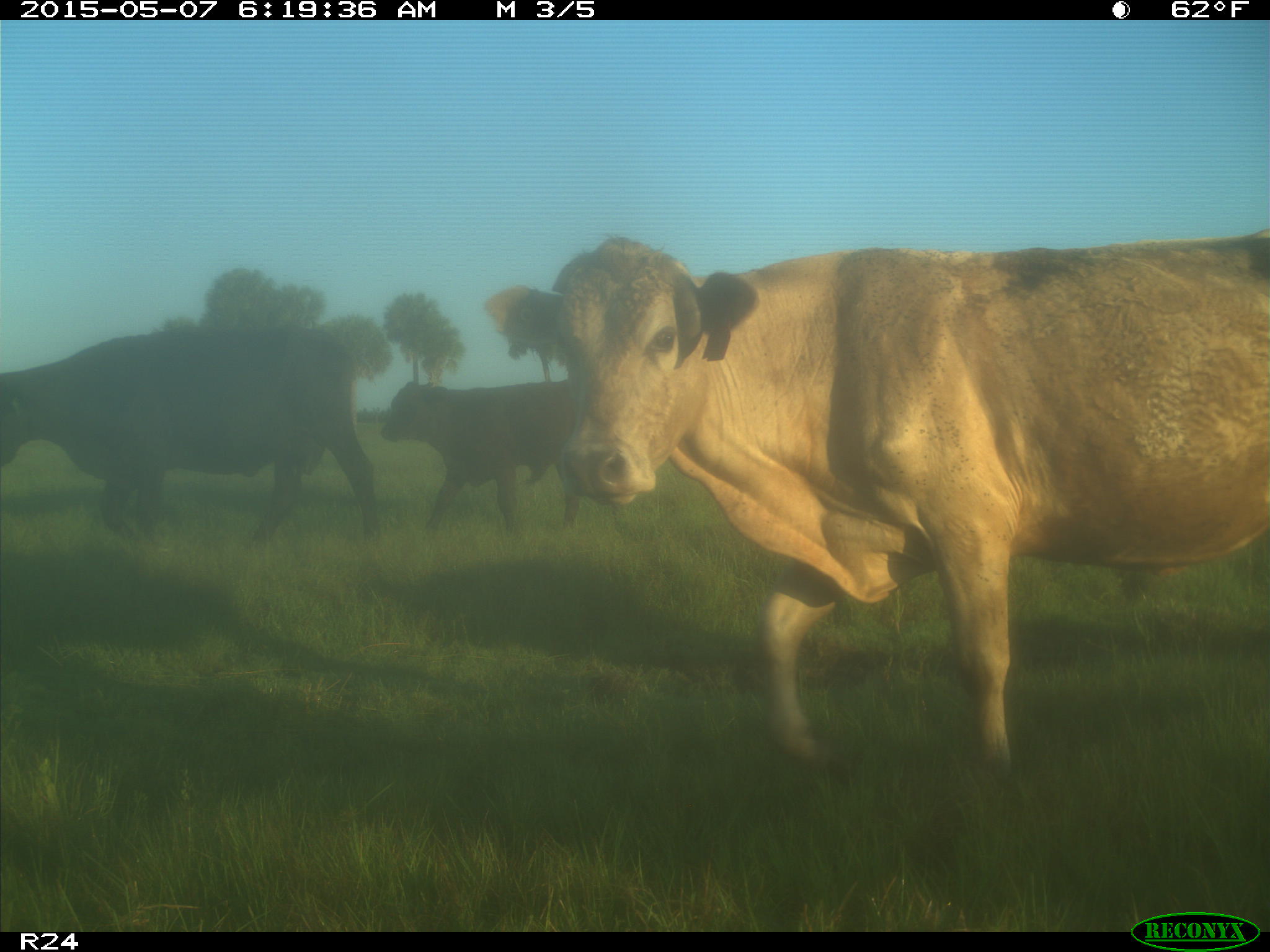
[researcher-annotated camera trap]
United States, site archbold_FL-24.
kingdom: Animalia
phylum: Chordata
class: Mammalia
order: Artiodactyla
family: Bovidae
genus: Bos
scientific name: Bos taurus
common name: domestic cow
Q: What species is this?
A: Bos taurus (domestic cow).